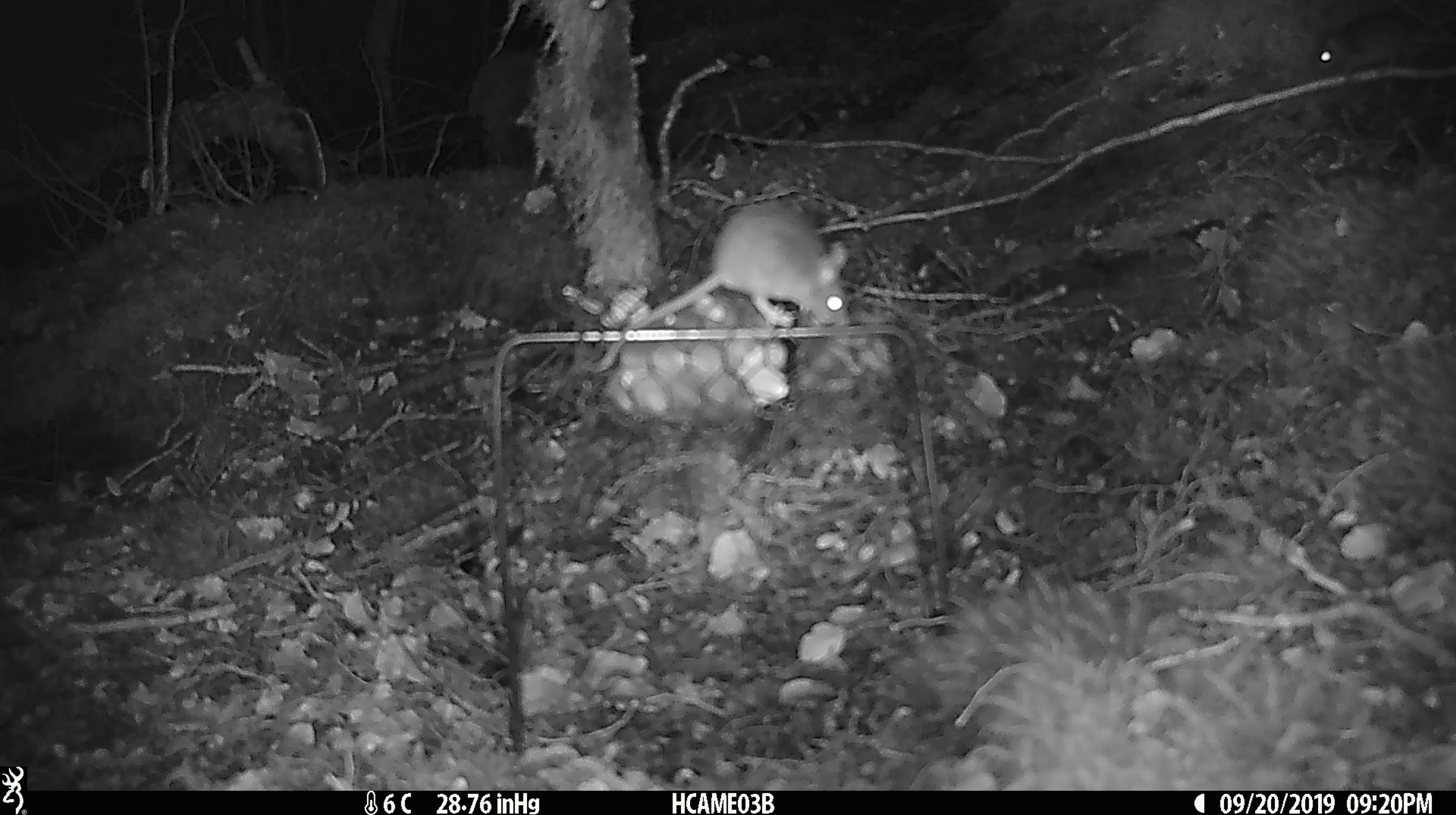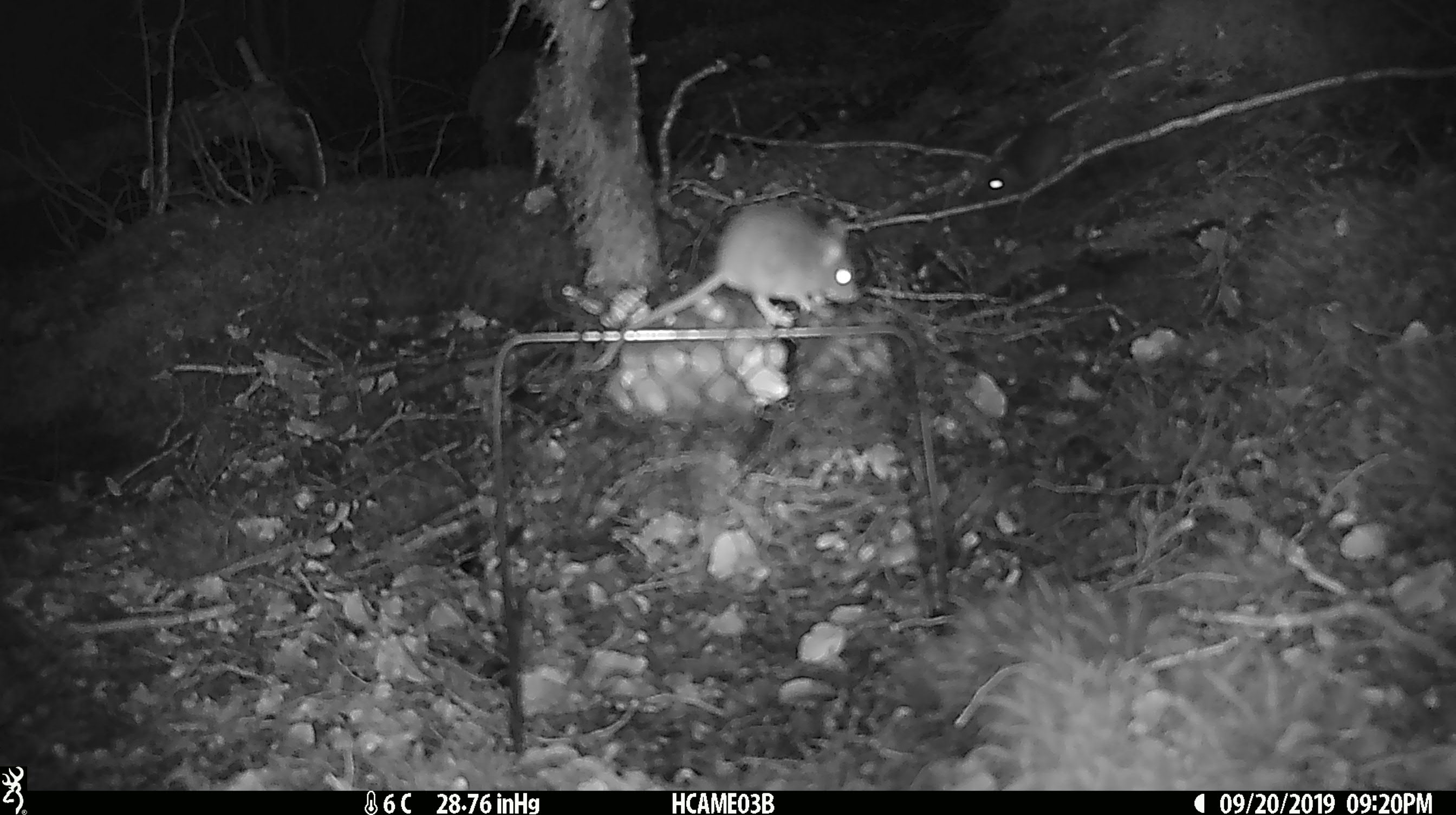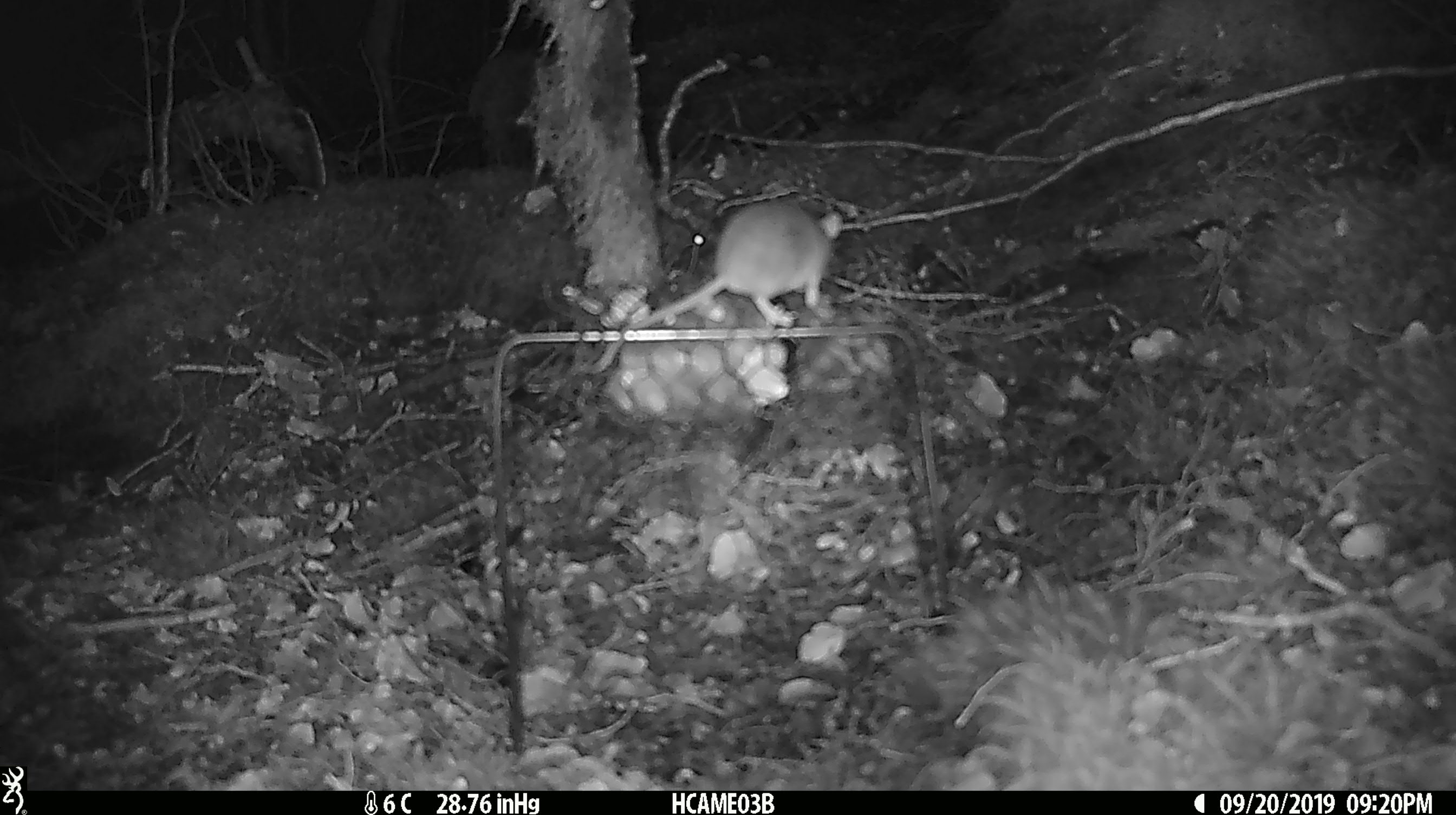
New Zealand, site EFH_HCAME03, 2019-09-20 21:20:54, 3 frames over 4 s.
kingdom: Animalia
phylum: Chordata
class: Mammalia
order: Rodentia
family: Muridae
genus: Mus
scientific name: Mus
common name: mouse